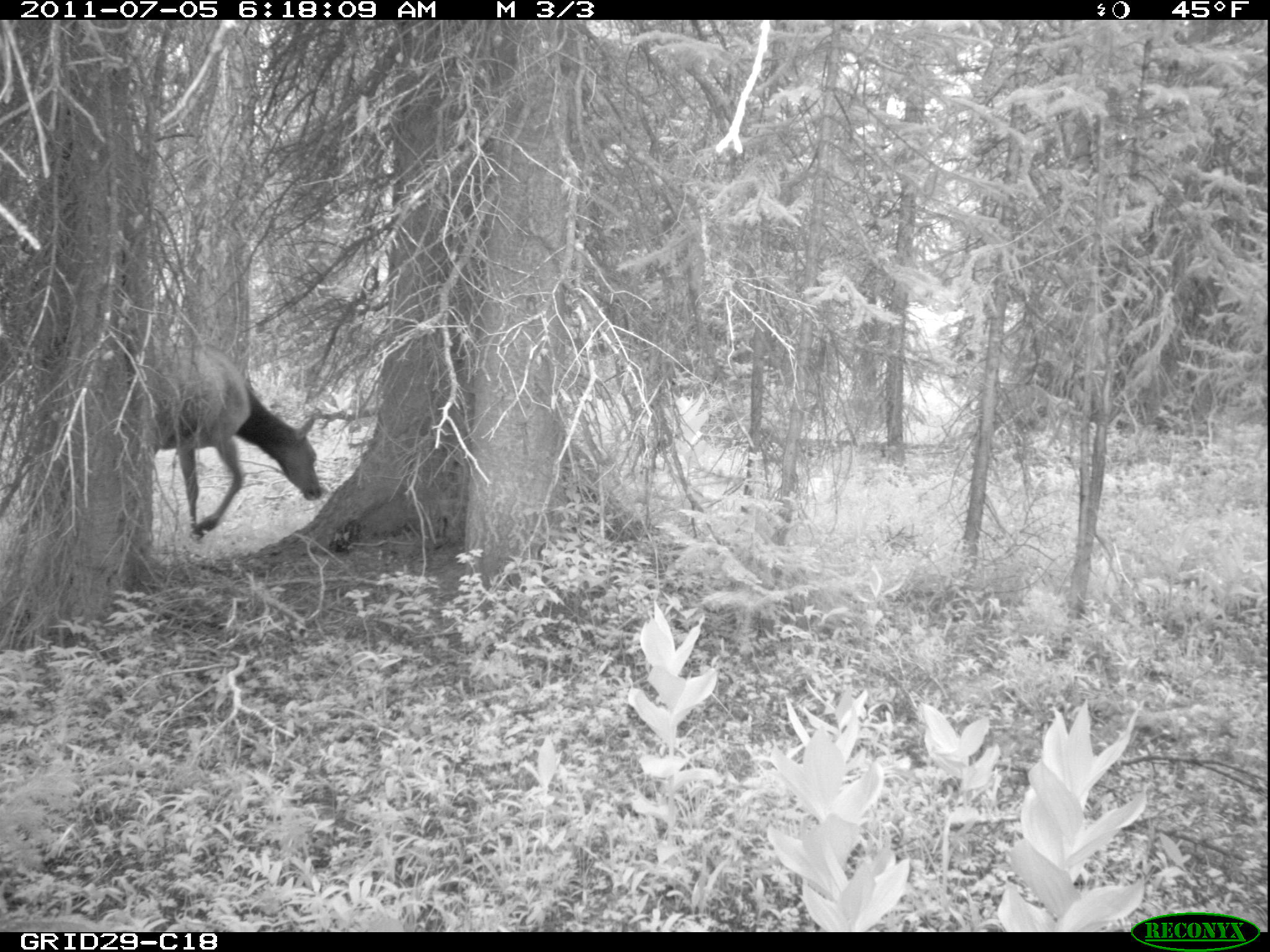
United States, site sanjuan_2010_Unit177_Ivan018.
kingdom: Animalia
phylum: Chordata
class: Mammalia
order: Artiodactyla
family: Cervidae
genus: Cervus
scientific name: Cervus elaphus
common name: red deer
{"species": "Cervus elaphus (red deer)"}